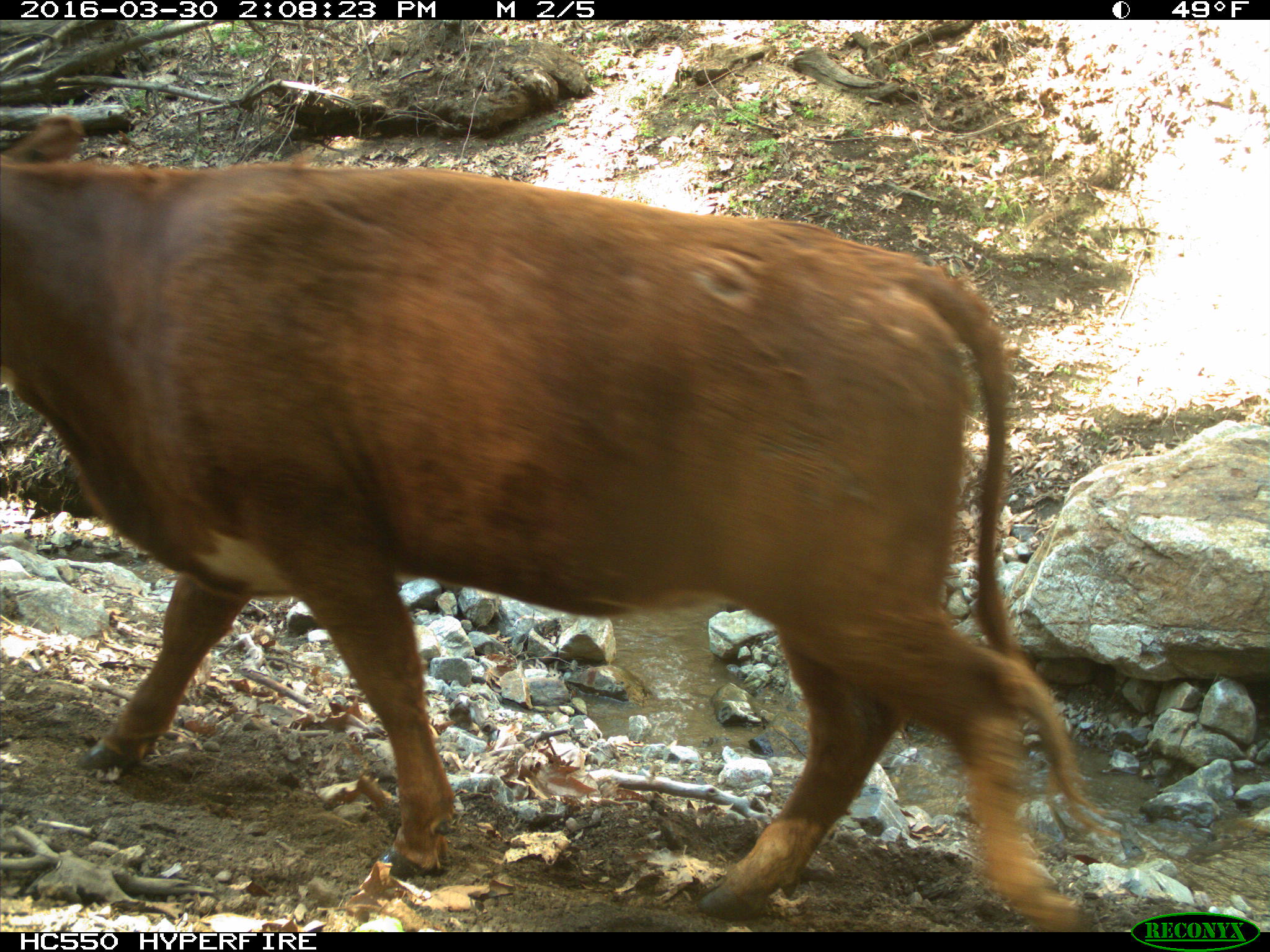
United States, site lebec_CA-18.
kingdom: Animalia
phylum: Chordata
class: Mammalia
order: Artiodactyla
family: Bovidae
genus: Bos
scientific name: Bos taurus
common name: domestic cow